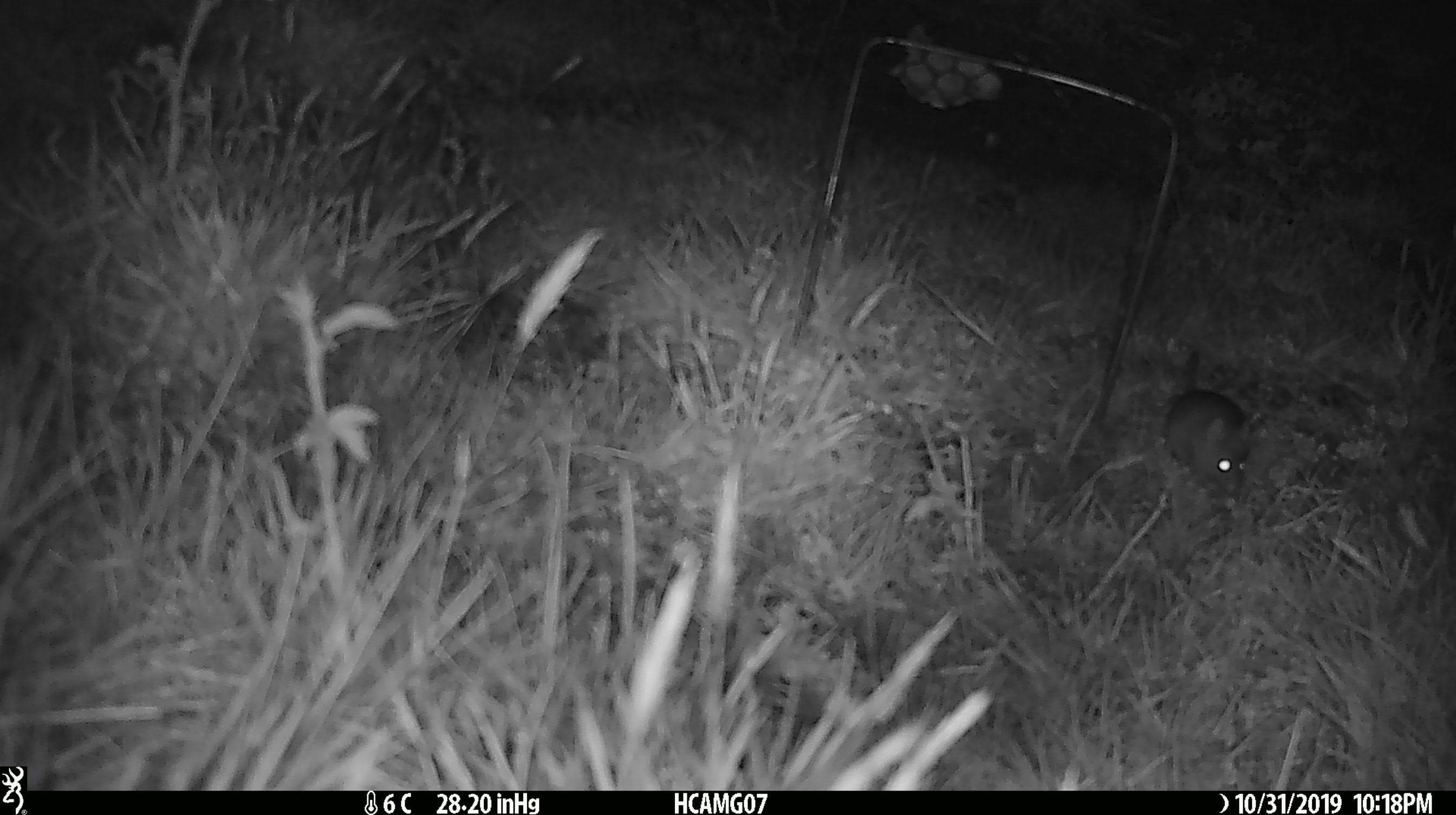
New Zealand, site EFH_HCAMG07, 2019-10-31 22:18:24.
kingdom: Animalia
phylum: Chordata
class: Mammalia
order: Rodentia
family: Muridae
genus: Mus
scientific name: Mus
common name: mouse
Mouse (Mus).